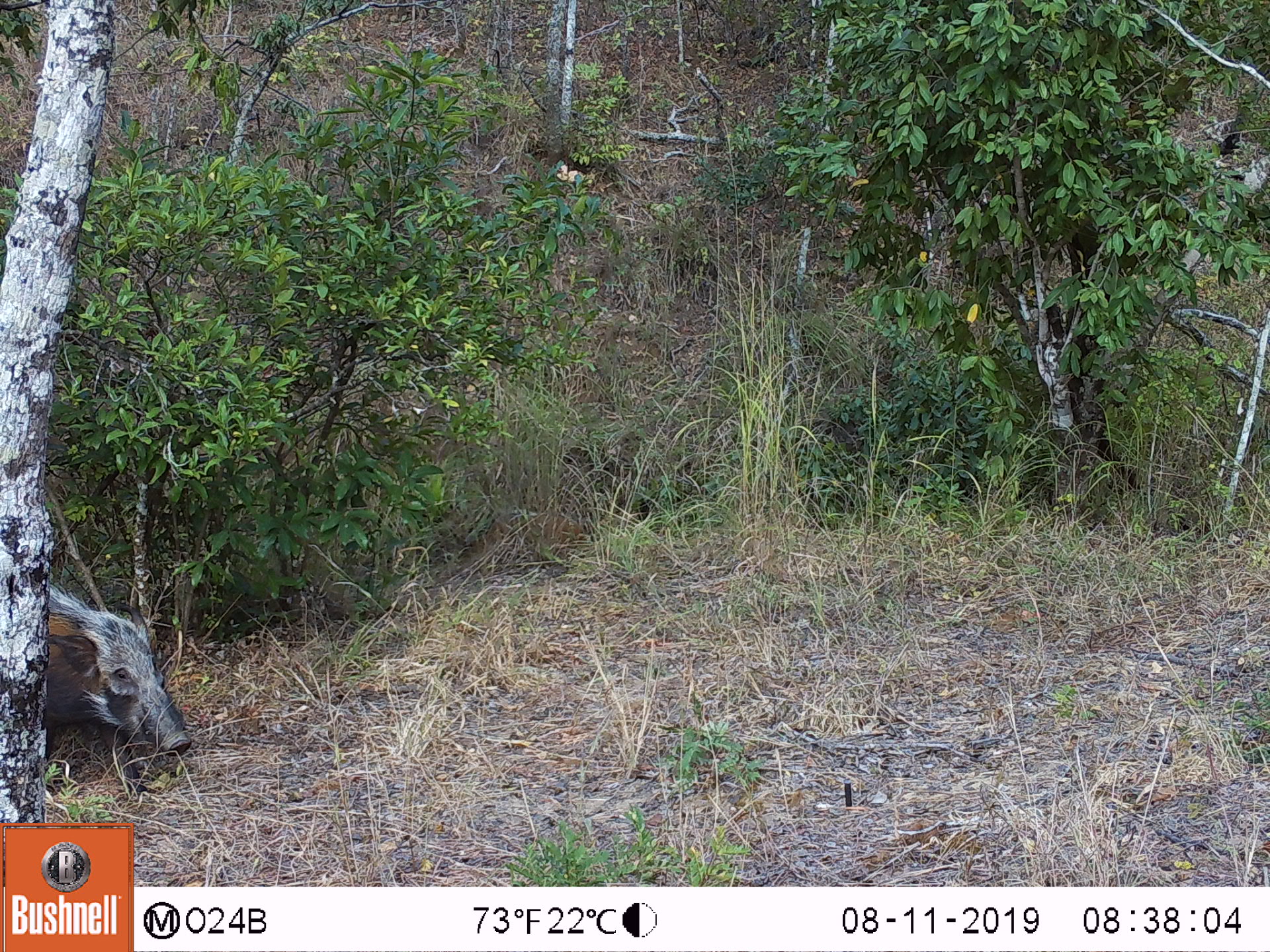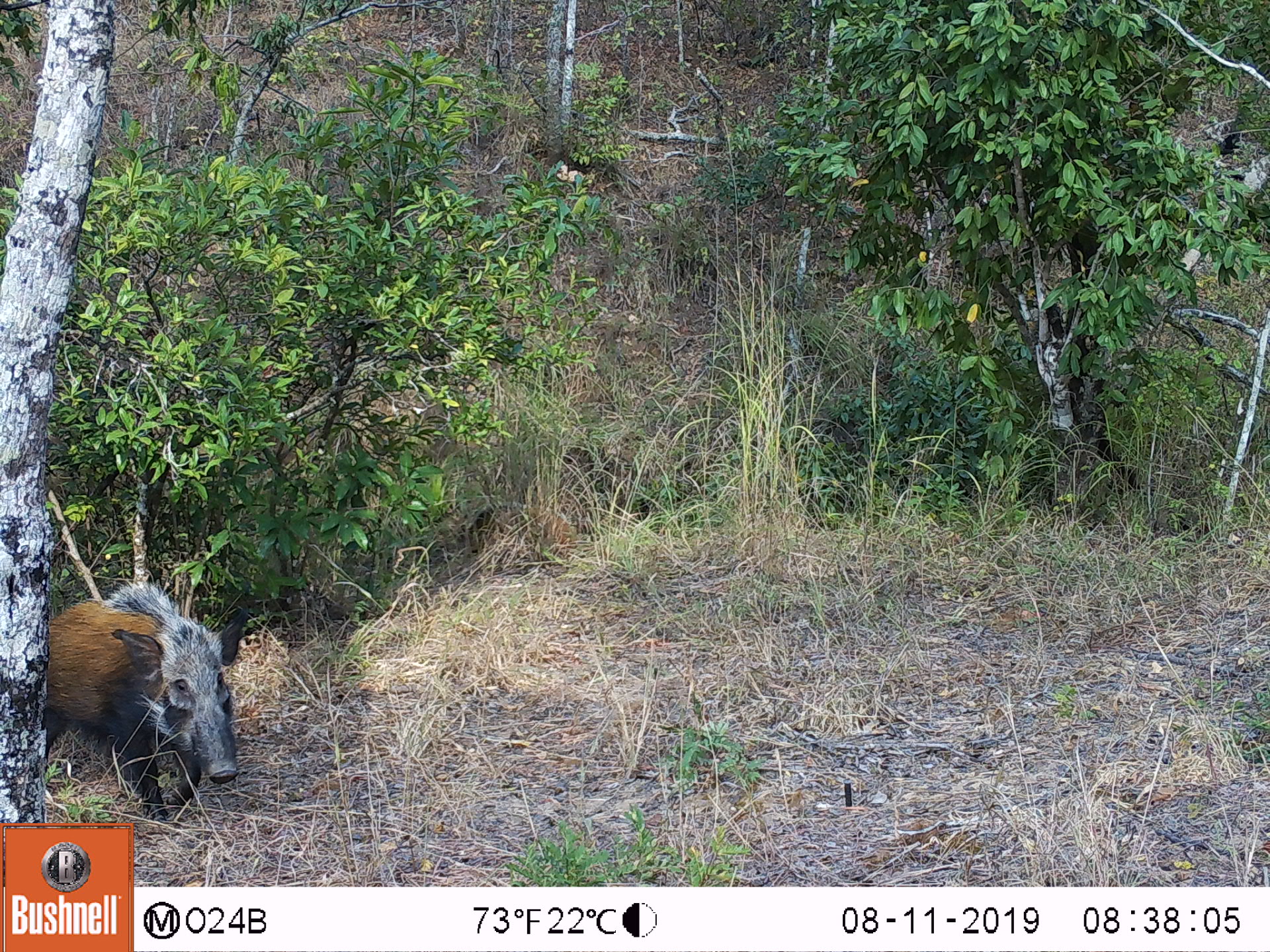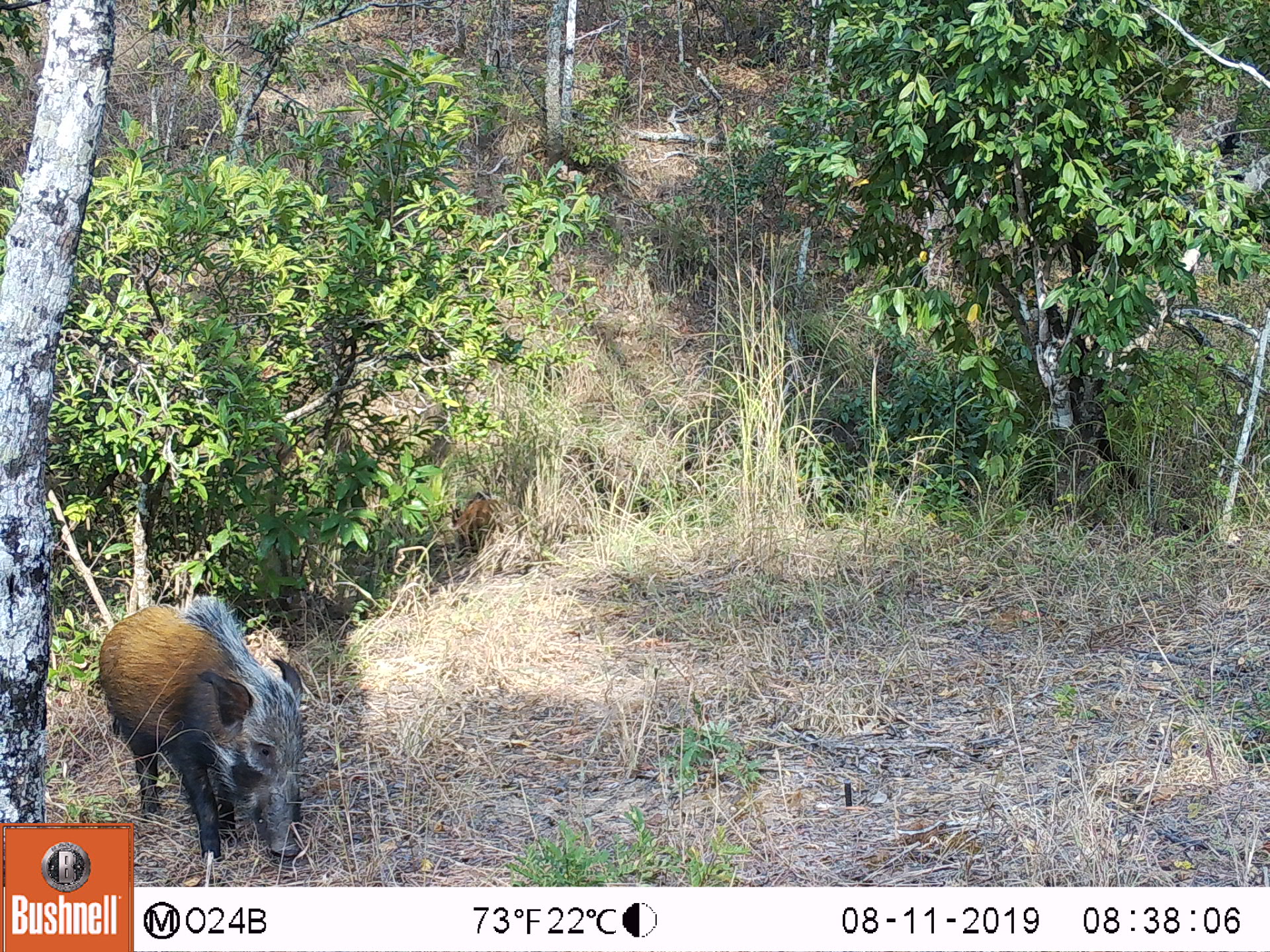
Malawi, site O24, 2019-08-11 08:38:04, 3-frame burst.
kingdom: Animalia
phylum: Chordata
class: Mammalia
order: Artiodactyla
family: Suidae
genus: Potamochoerus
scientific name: Potamochoerus larvatus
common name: bushpig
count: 1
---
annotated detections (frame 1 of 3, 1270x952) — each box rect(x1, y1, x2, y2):
bushpig: rect(41, 577, 197, 763)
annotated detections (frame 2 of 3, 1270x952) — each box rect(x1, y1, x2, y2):
bushpig: rect(45, 586, 244, 813)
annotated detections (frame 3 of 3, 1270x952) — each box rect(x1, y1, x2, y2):
bushpig: rect(88, 591, 320, 816)